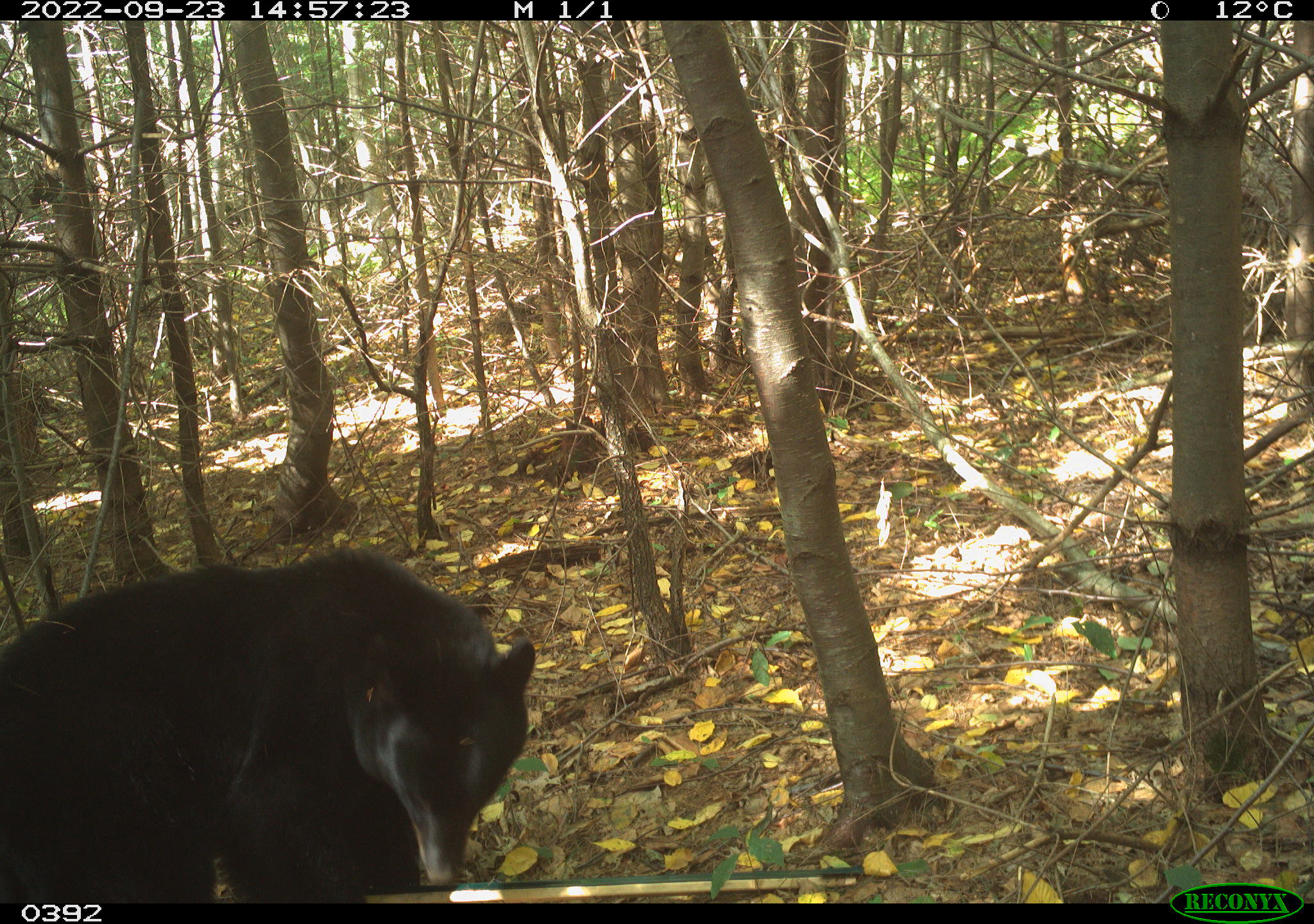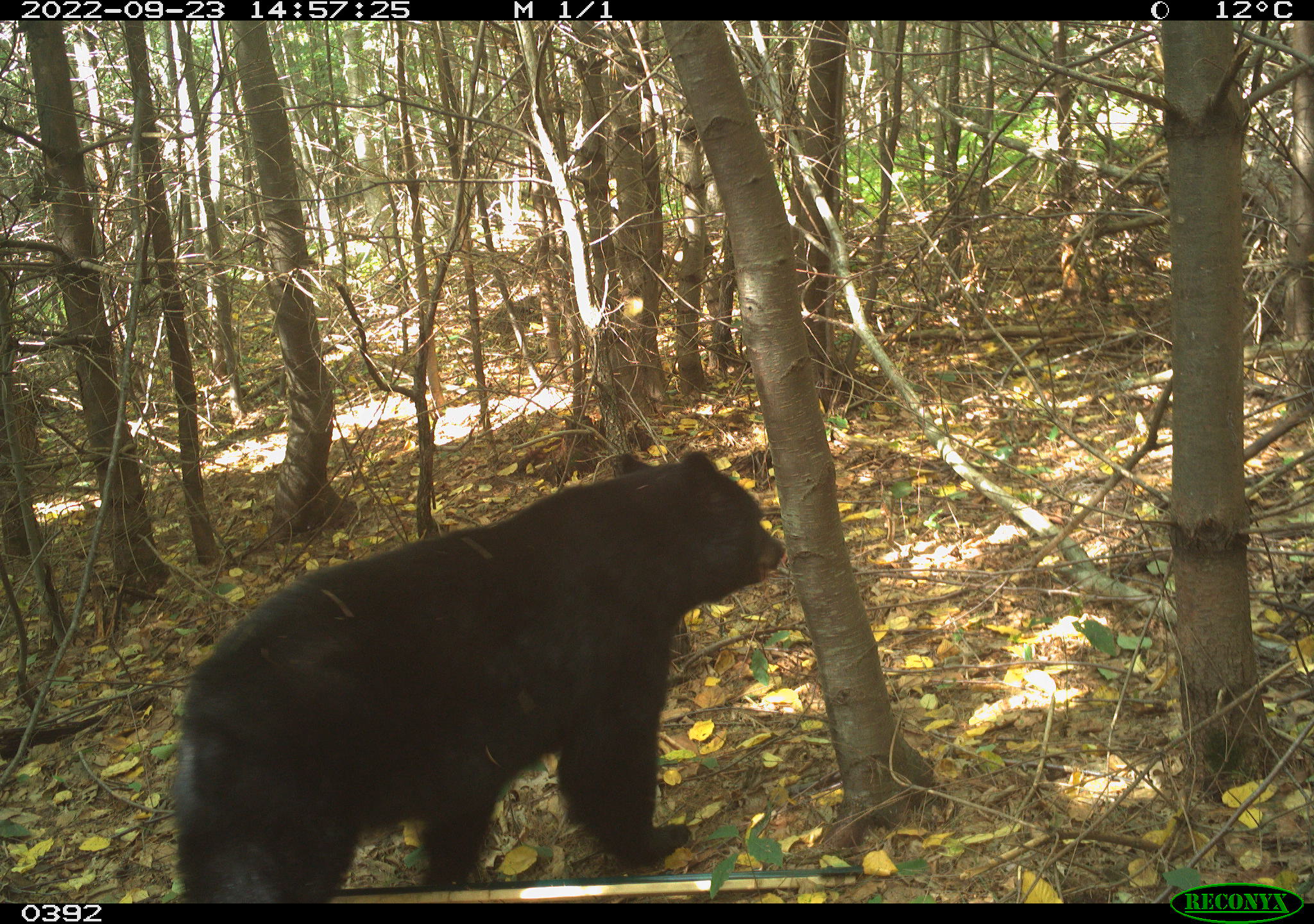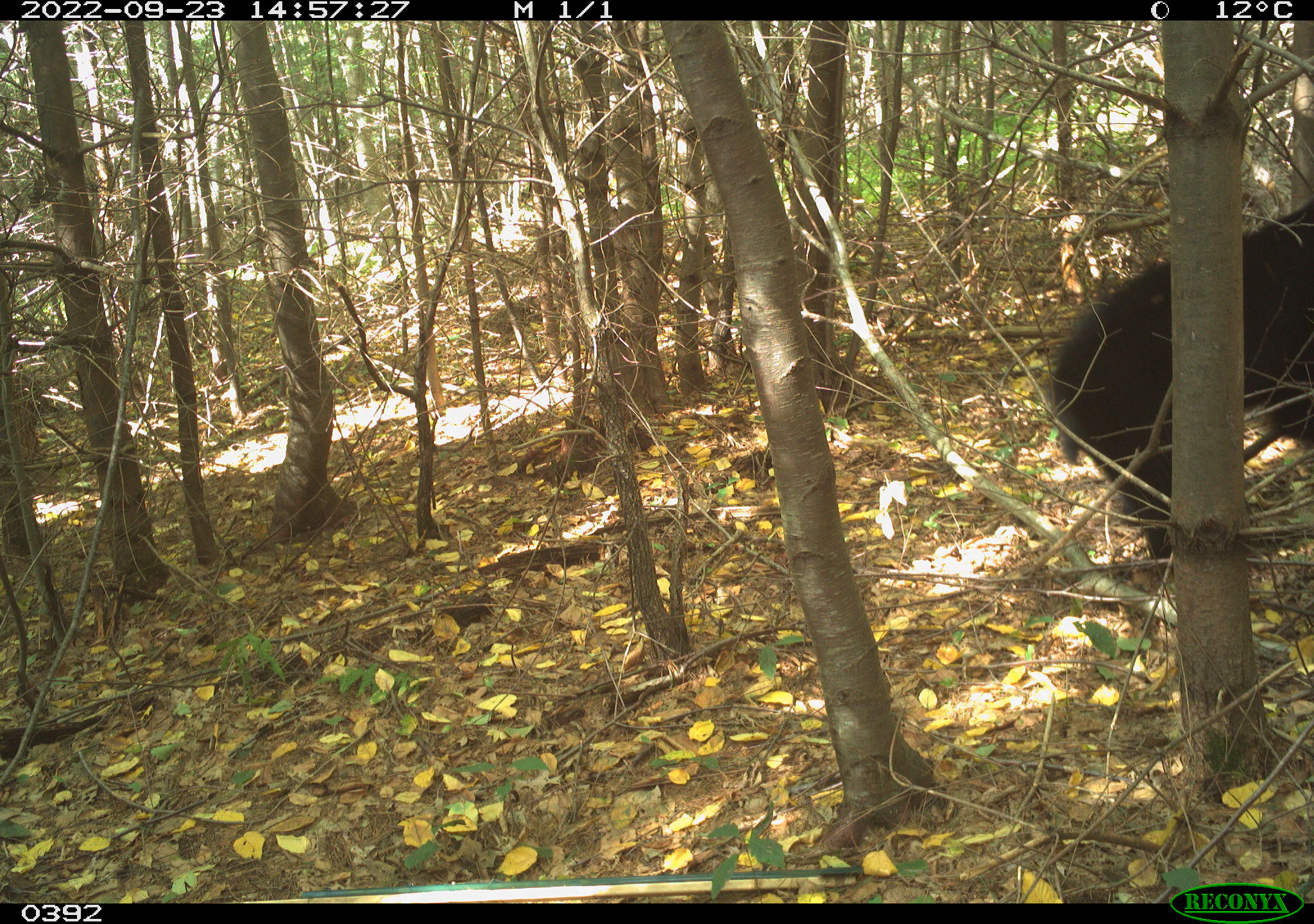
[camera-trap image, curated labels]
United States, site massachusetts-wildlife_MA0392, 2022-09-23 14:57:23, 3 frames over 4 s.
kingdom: Animalia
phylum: Chordata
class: Mammalia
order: Carnivora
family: Ursidae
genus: Ursus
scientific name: Ursus americanus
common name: black bear